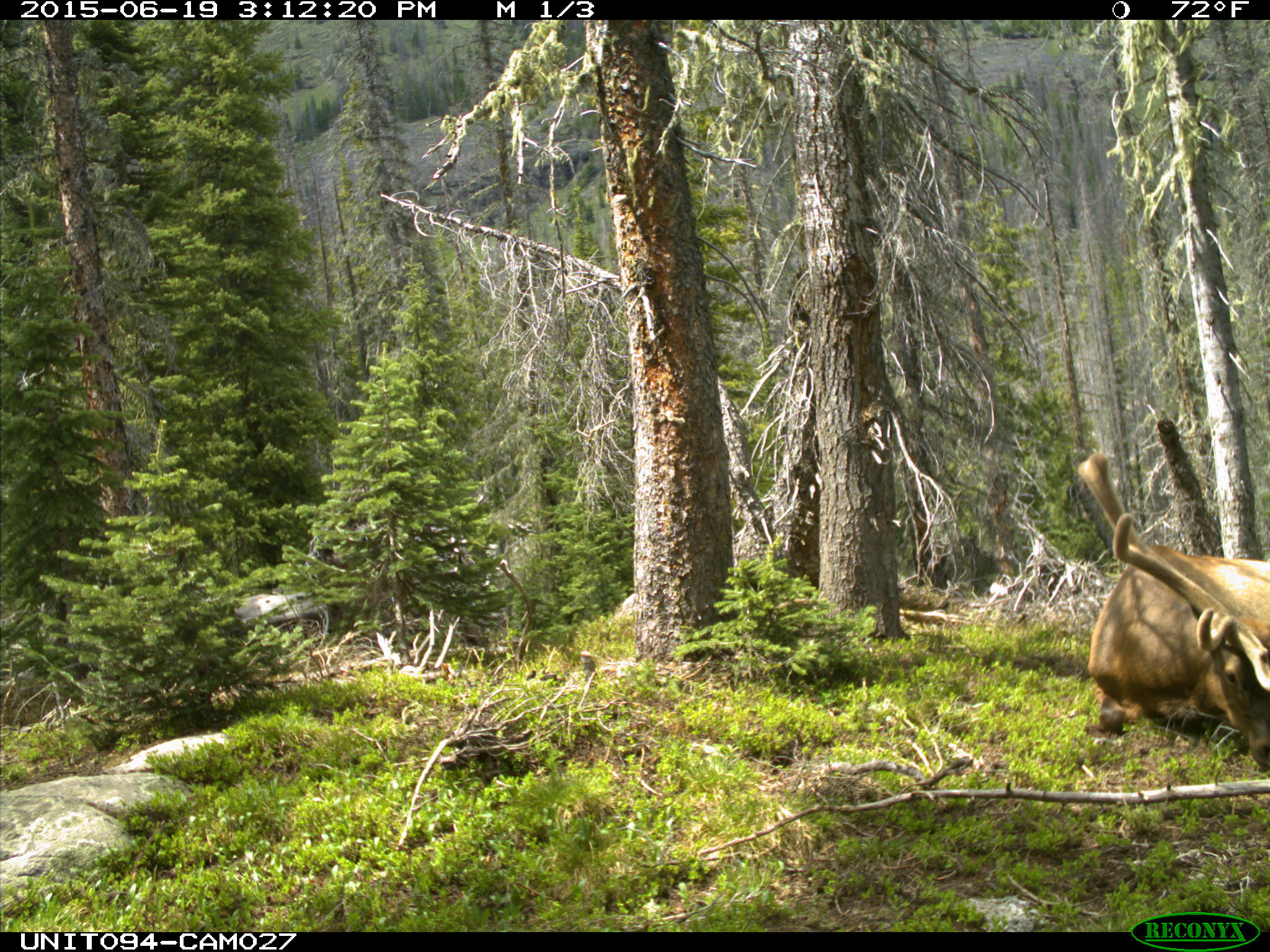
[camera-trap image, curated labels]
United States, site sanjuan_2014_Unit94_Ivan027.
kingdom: Animalia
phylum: Chordata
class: Mammalia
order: Artiodactyla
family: Cervidae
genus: Cervus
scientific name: Cervus elaphus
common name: red deer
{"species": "Cervus elaphus (red deer)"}